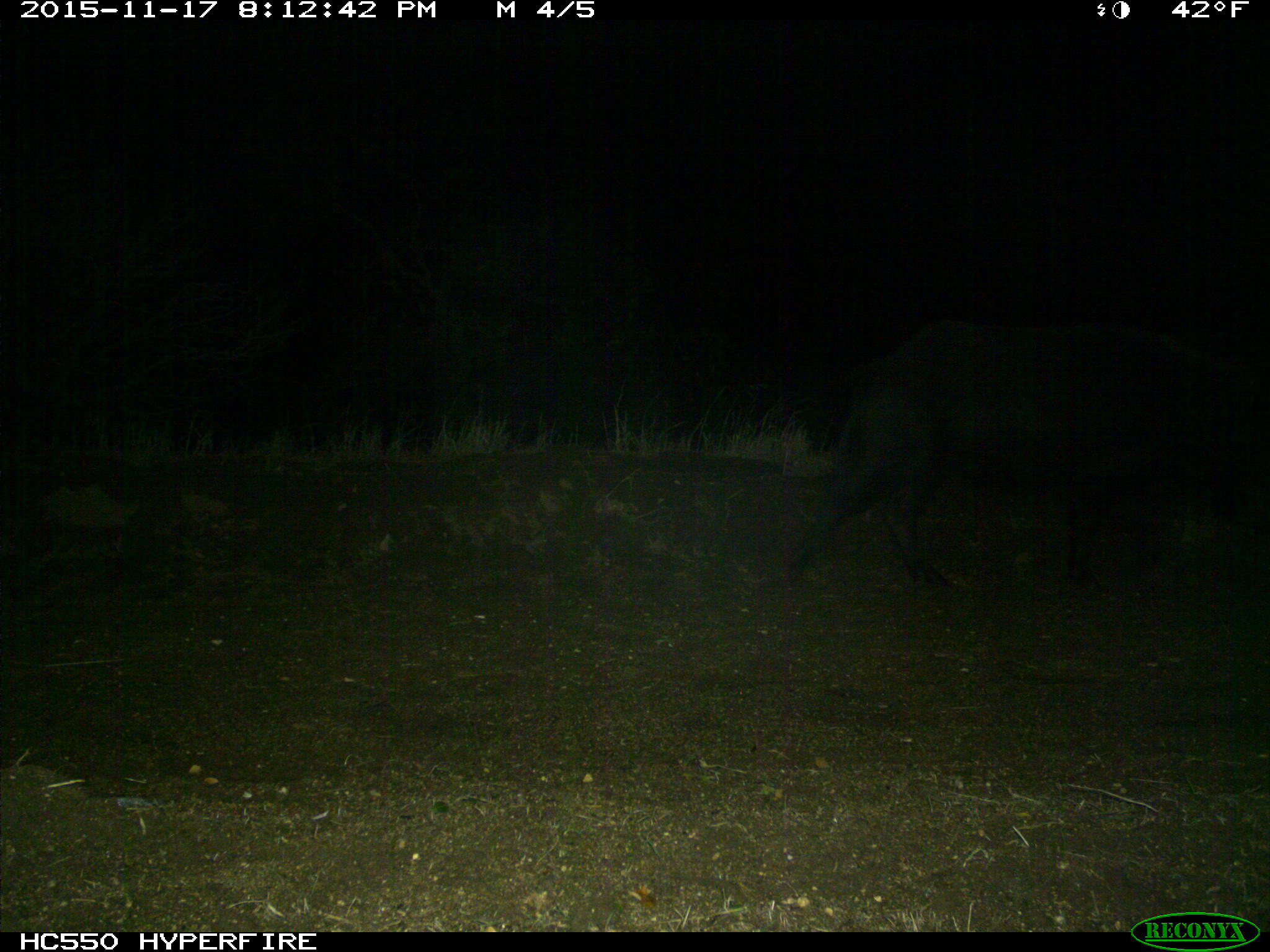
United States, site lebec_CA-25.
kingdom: Animalia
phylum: Chordata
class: Mammalia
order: Artiodactyla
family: Suidae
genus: Sus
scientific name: Sus scrofa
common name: wild boar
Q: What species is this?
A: Sus scrofa (wild boar).